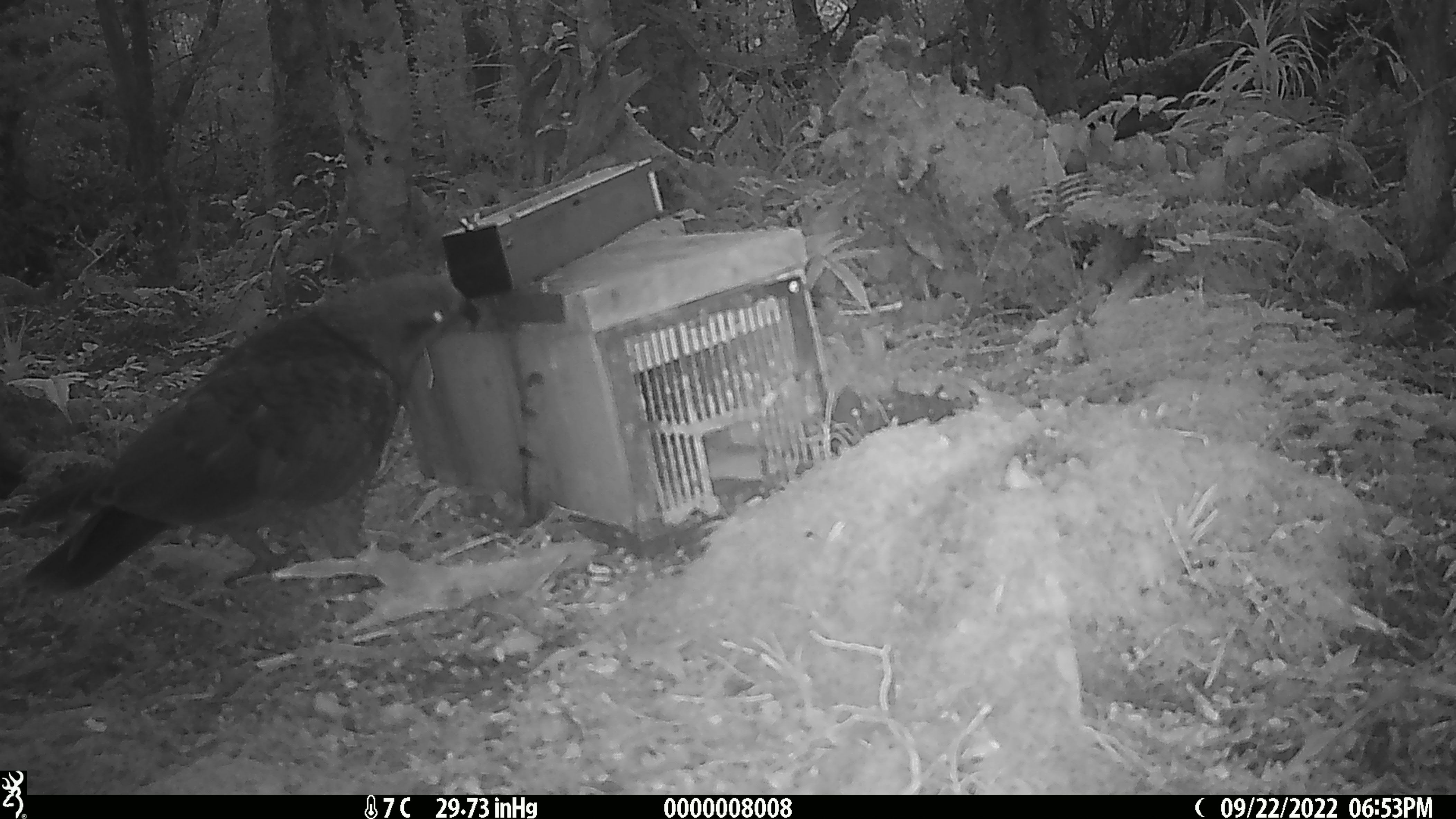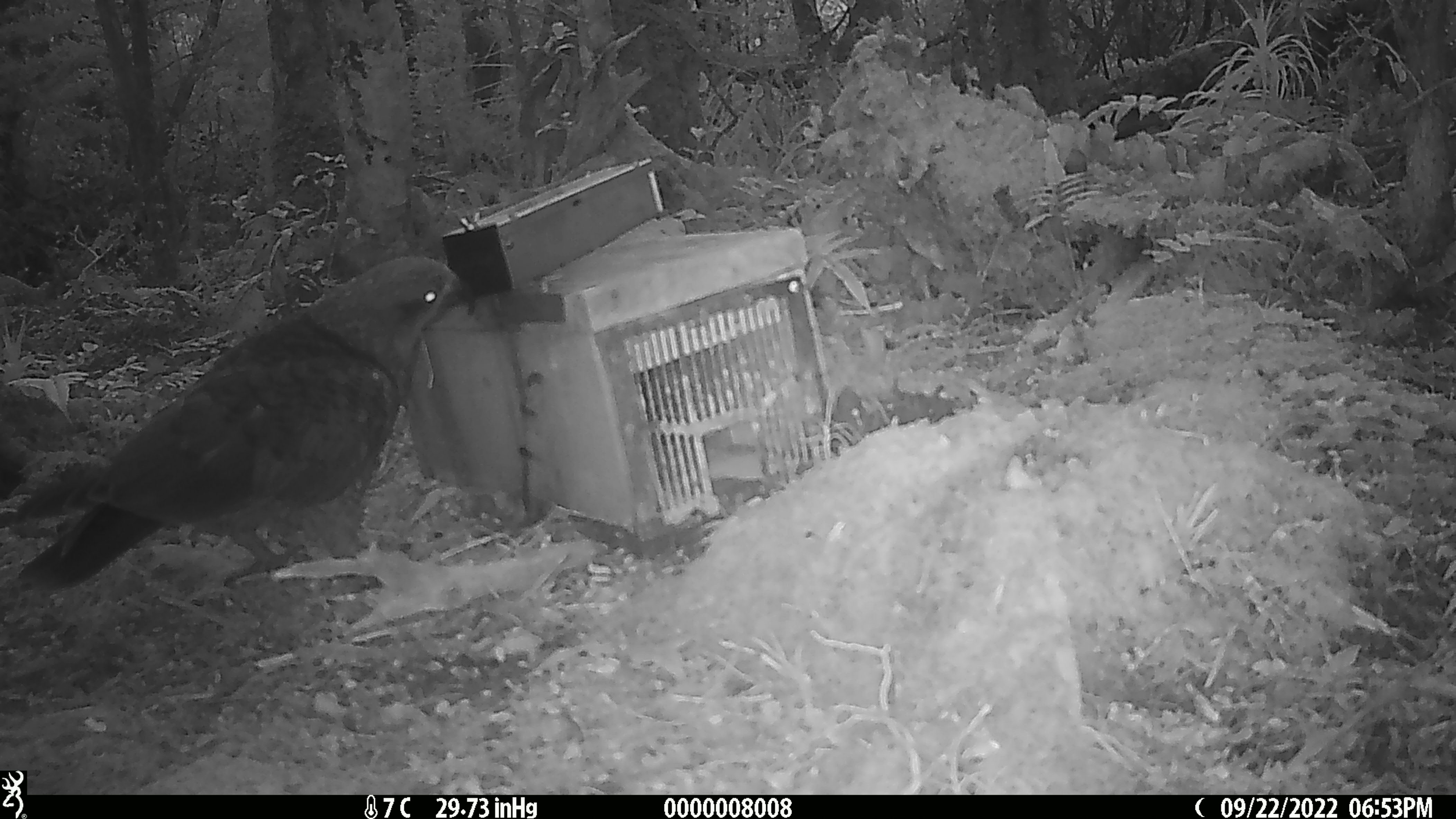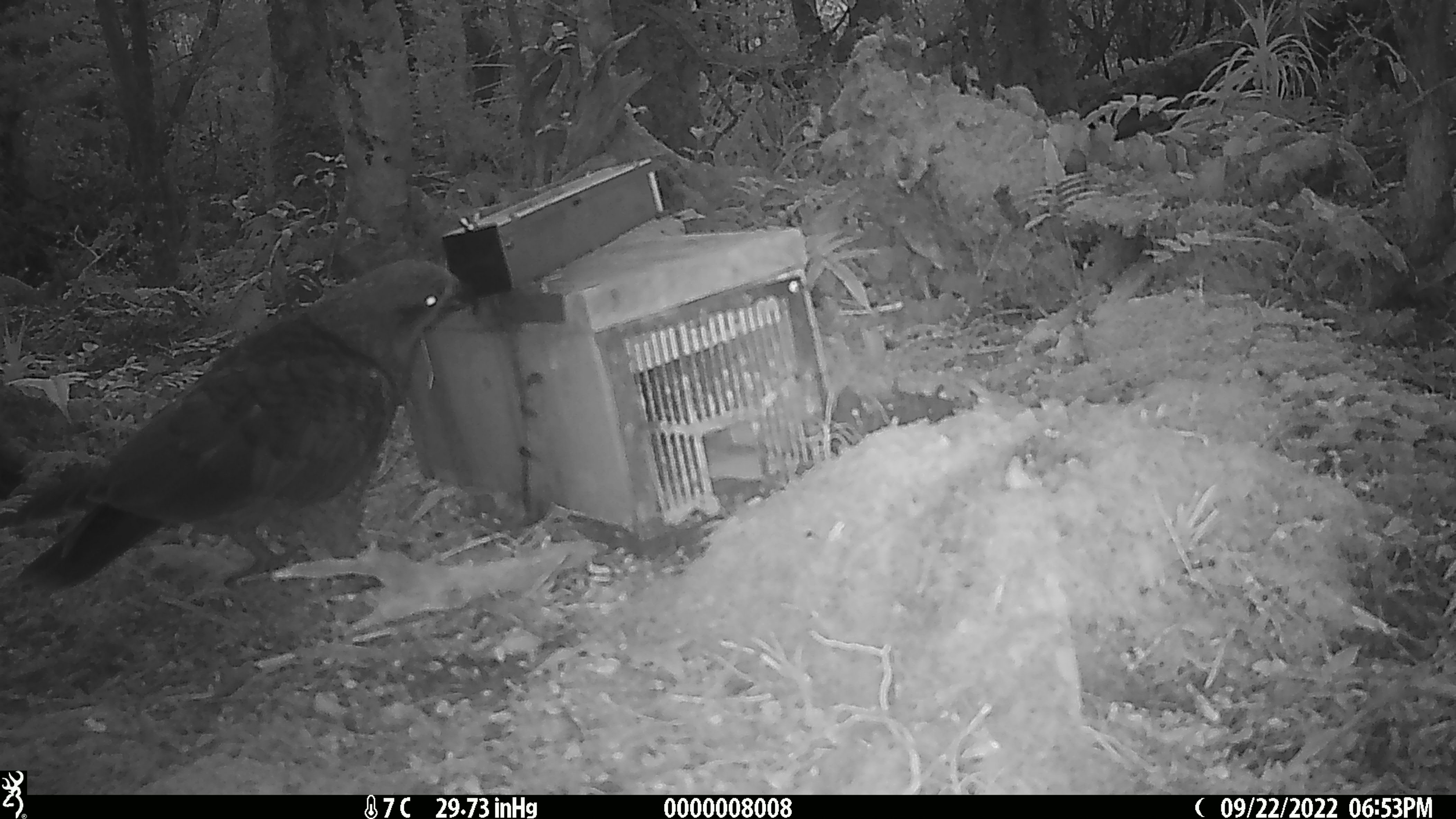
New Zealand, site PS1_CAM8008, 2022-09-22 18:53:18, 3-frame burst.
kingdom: Animalia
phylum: Chordata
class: Aves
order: Psittaciformes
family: Strigopidae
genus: Nestor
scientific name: Nestor notabilis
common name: kea